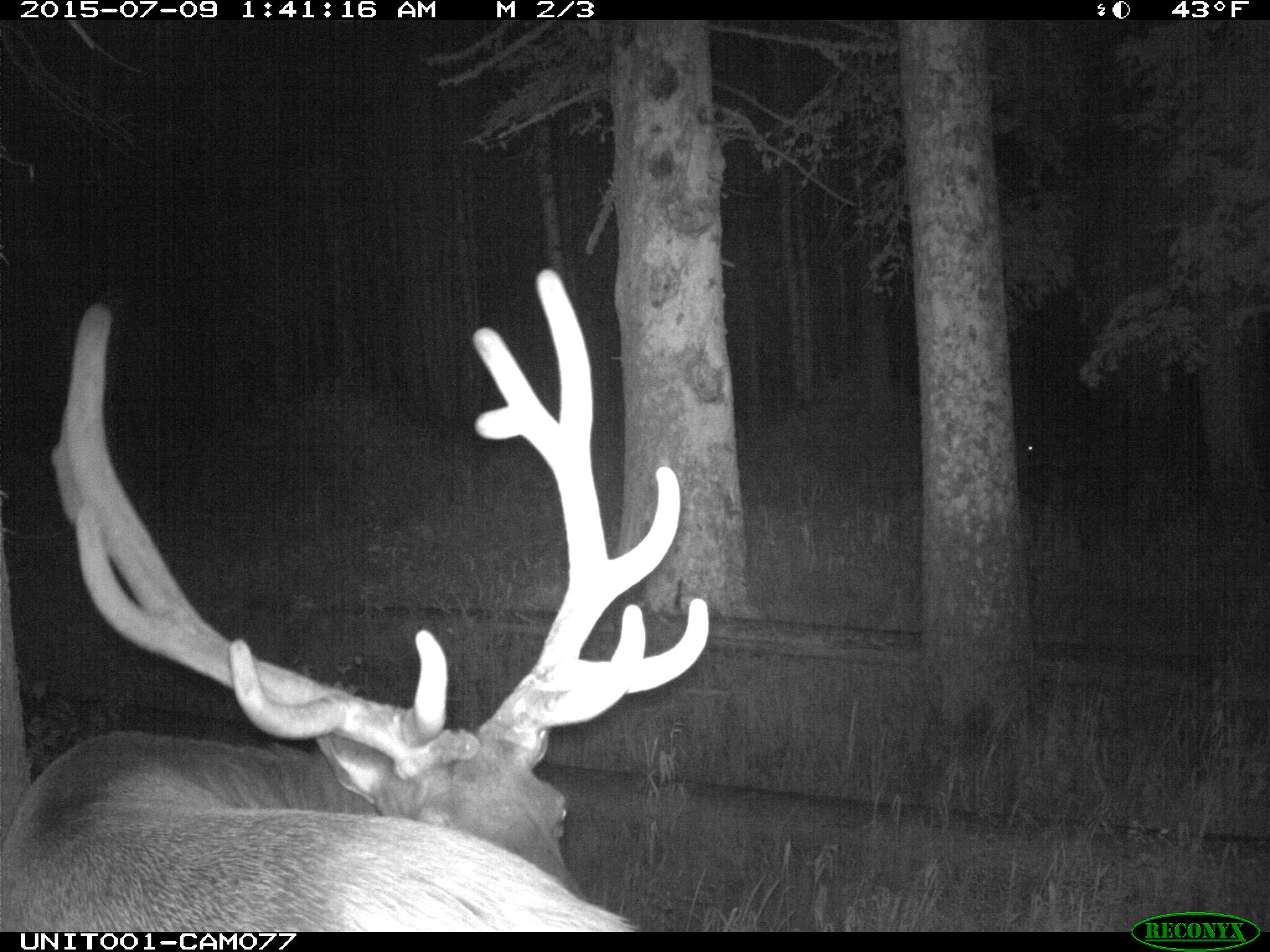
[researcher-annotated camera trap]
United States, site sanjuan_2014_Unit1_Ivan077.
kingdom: Animalia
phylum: Chordata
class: Mammalia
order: Artiodactyla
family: Cervidae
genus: Cervus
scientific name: Cervus elaphus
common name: red deer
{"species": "Cervus elaphus (red deer)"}